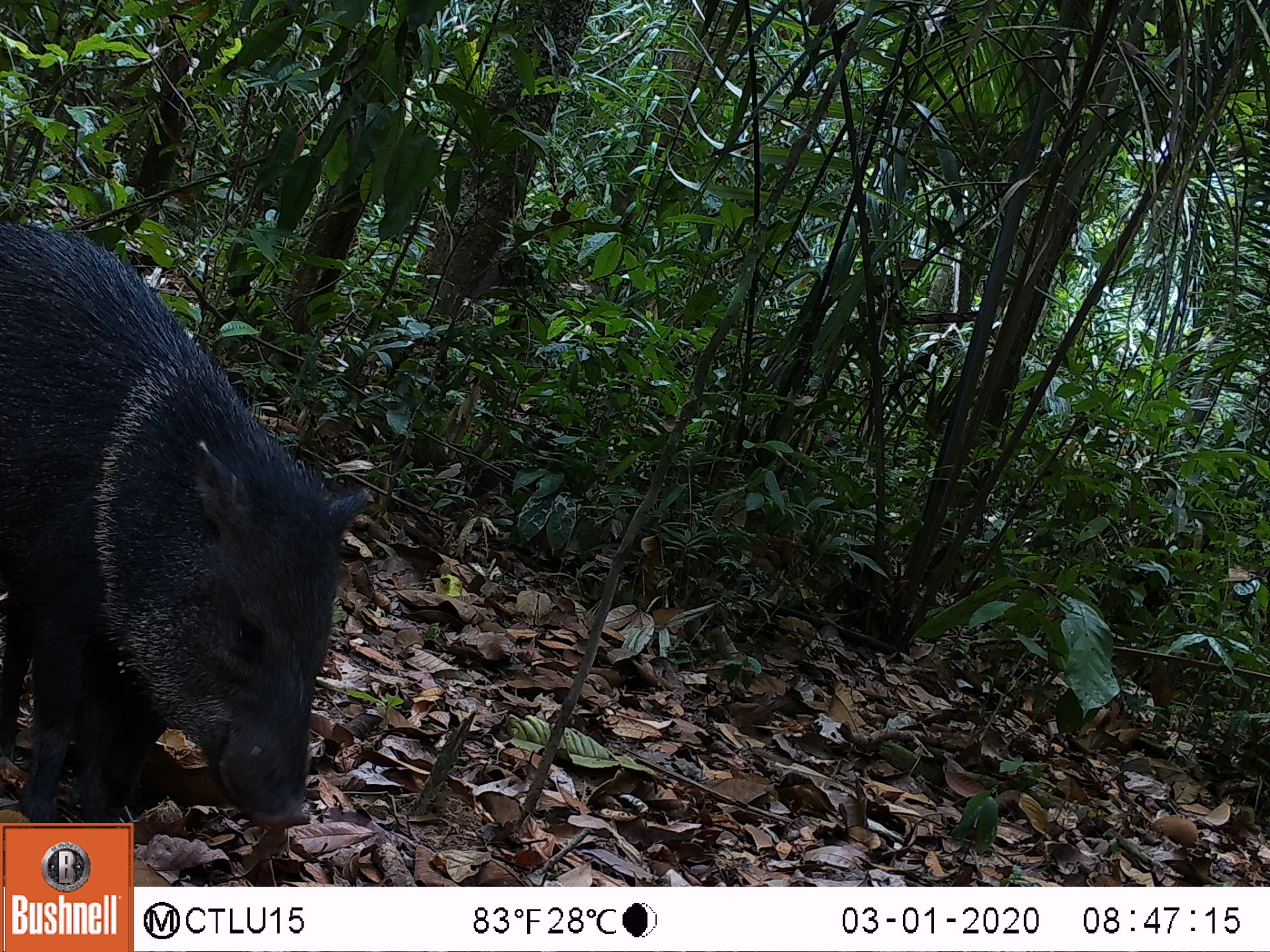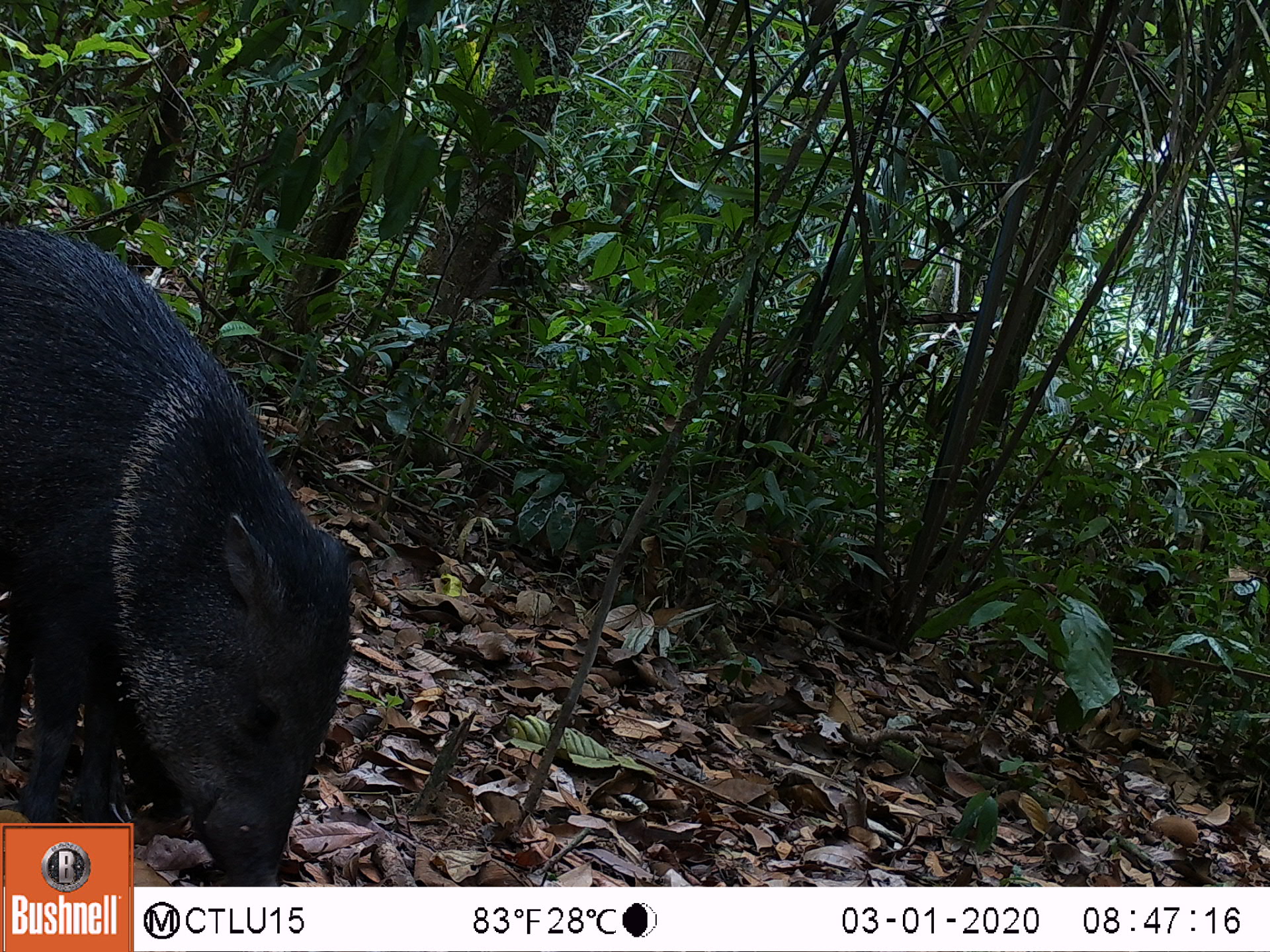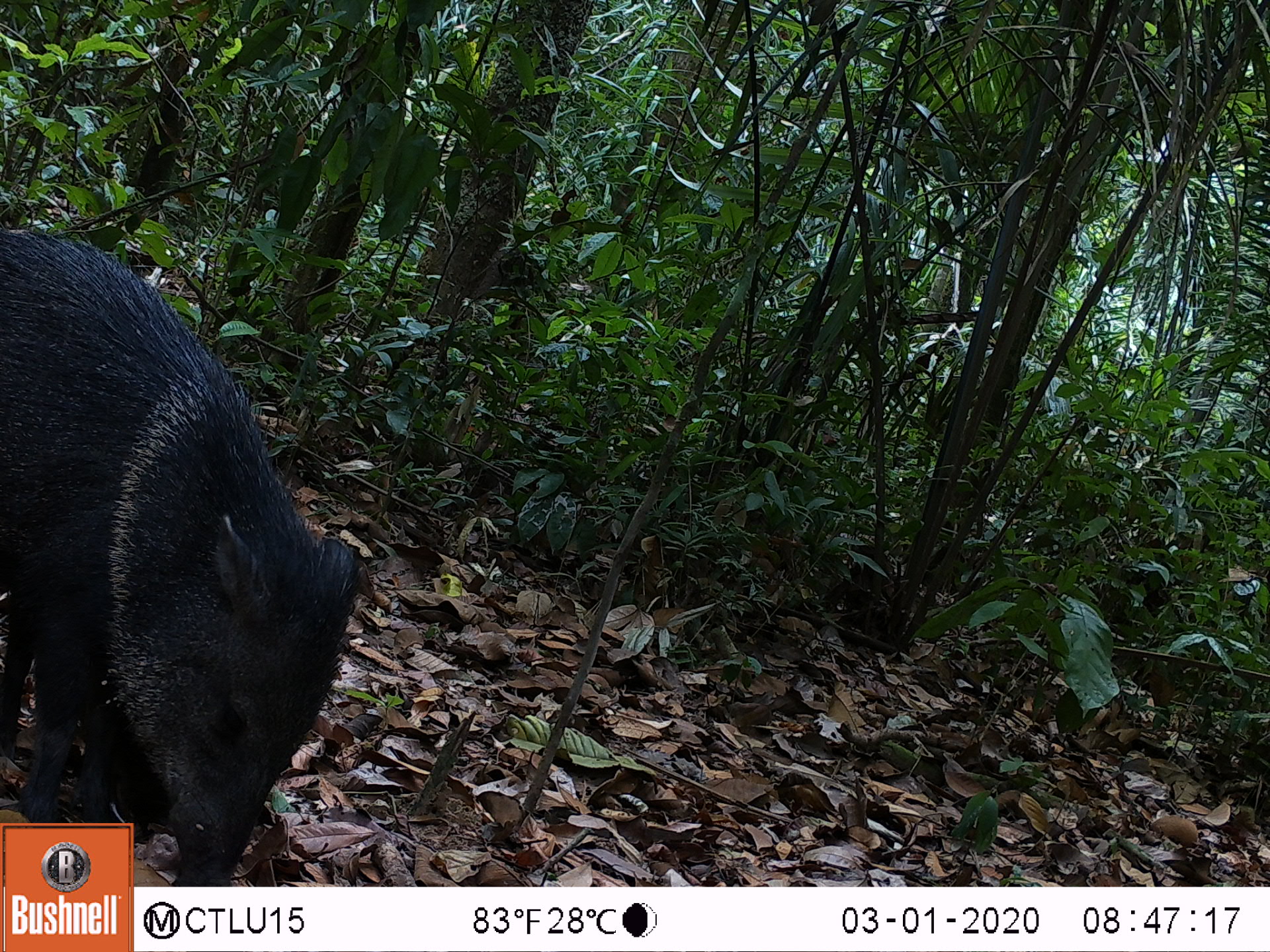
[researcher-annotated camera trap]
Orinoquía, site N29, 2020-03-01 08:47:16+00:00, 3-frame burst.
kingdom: Animalia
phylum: Chordata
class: Mammalia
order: Artiodactyla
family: Tayassuidae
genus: Pecari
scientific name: Pecari tajacu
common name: collared peccary